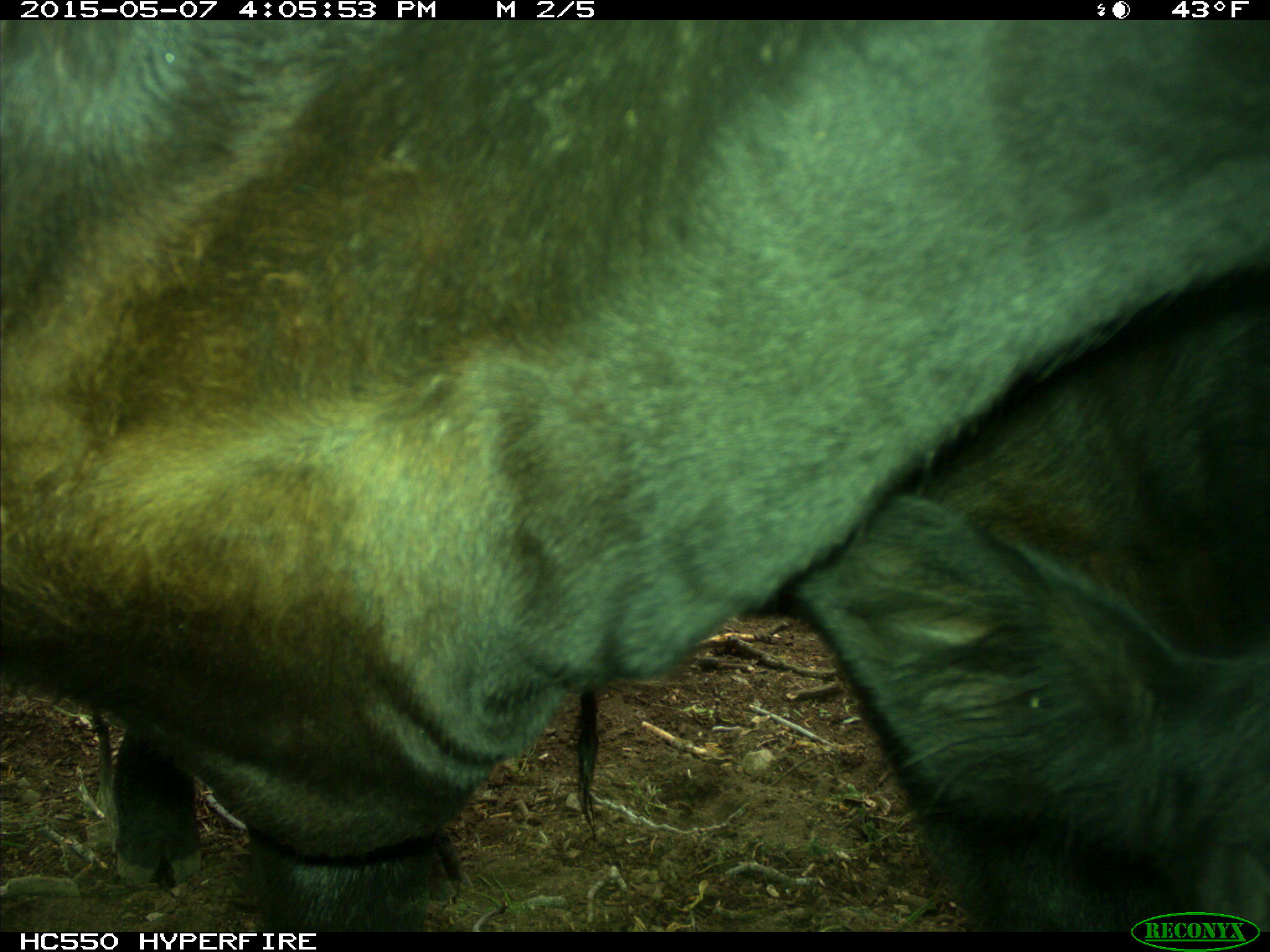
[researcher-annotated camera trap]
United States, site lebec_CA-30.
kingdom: Animalia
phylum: Chordata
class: Mammalia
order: Artiodactyla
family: Bovidae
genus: Bos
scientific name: Bos taurus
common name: domestic cow